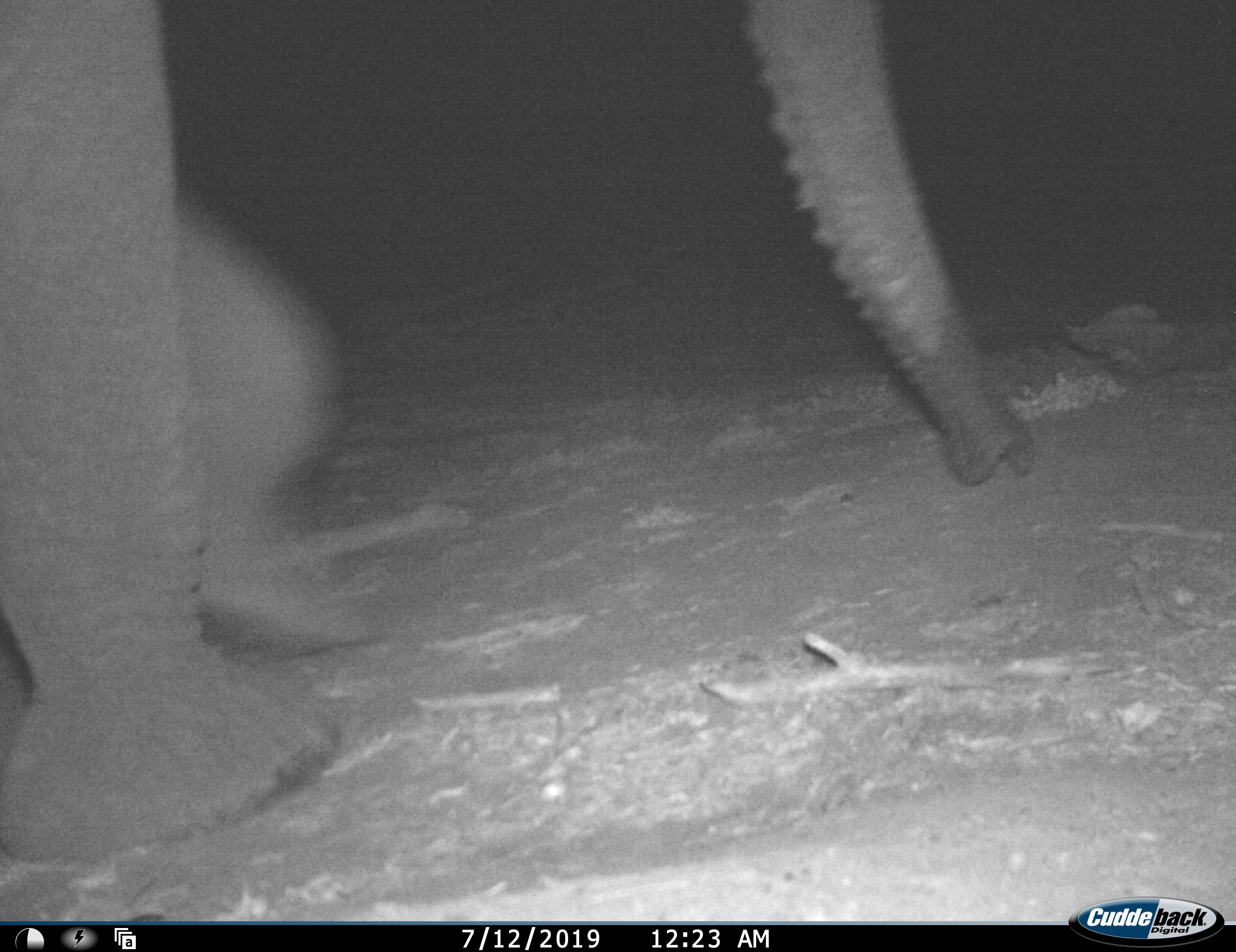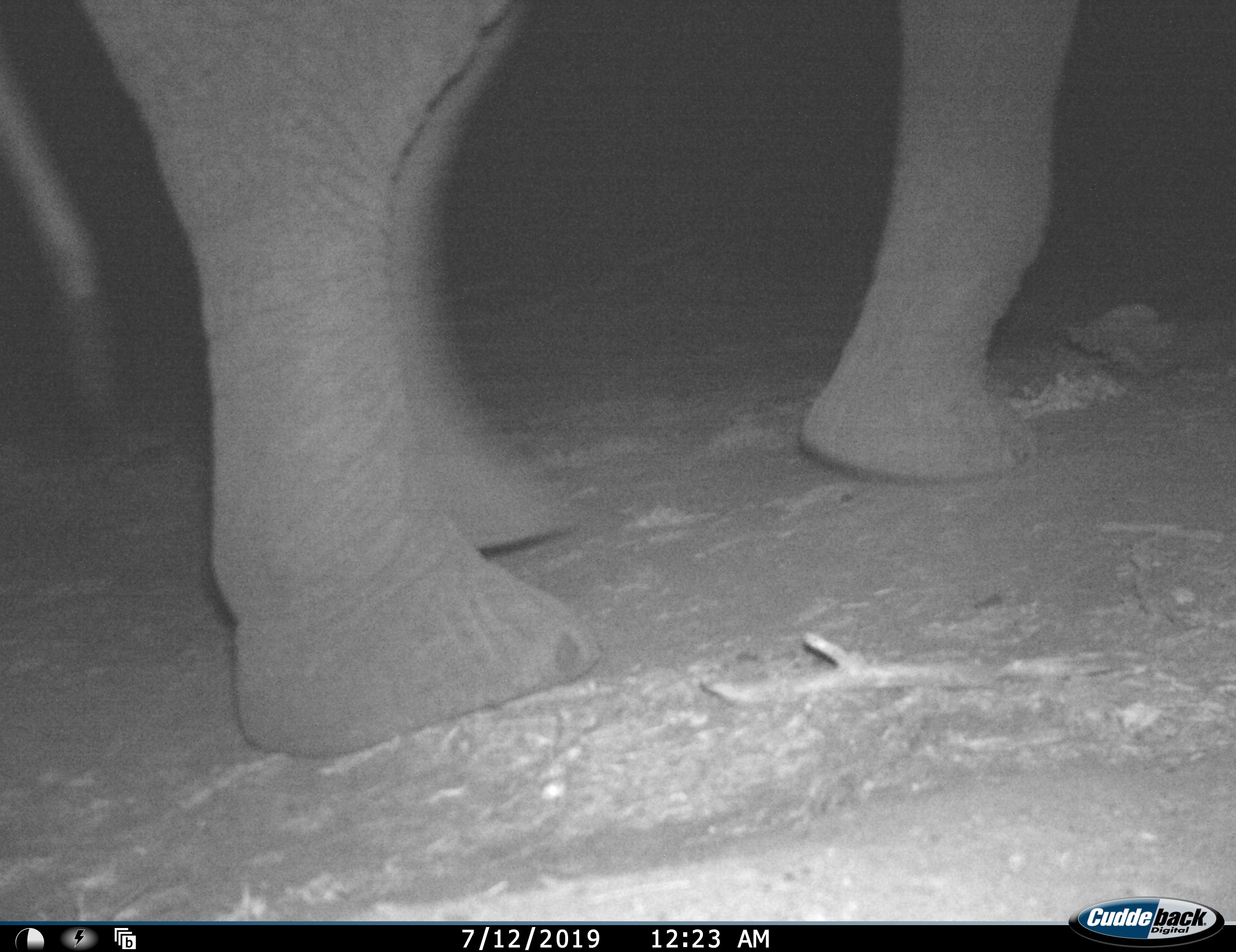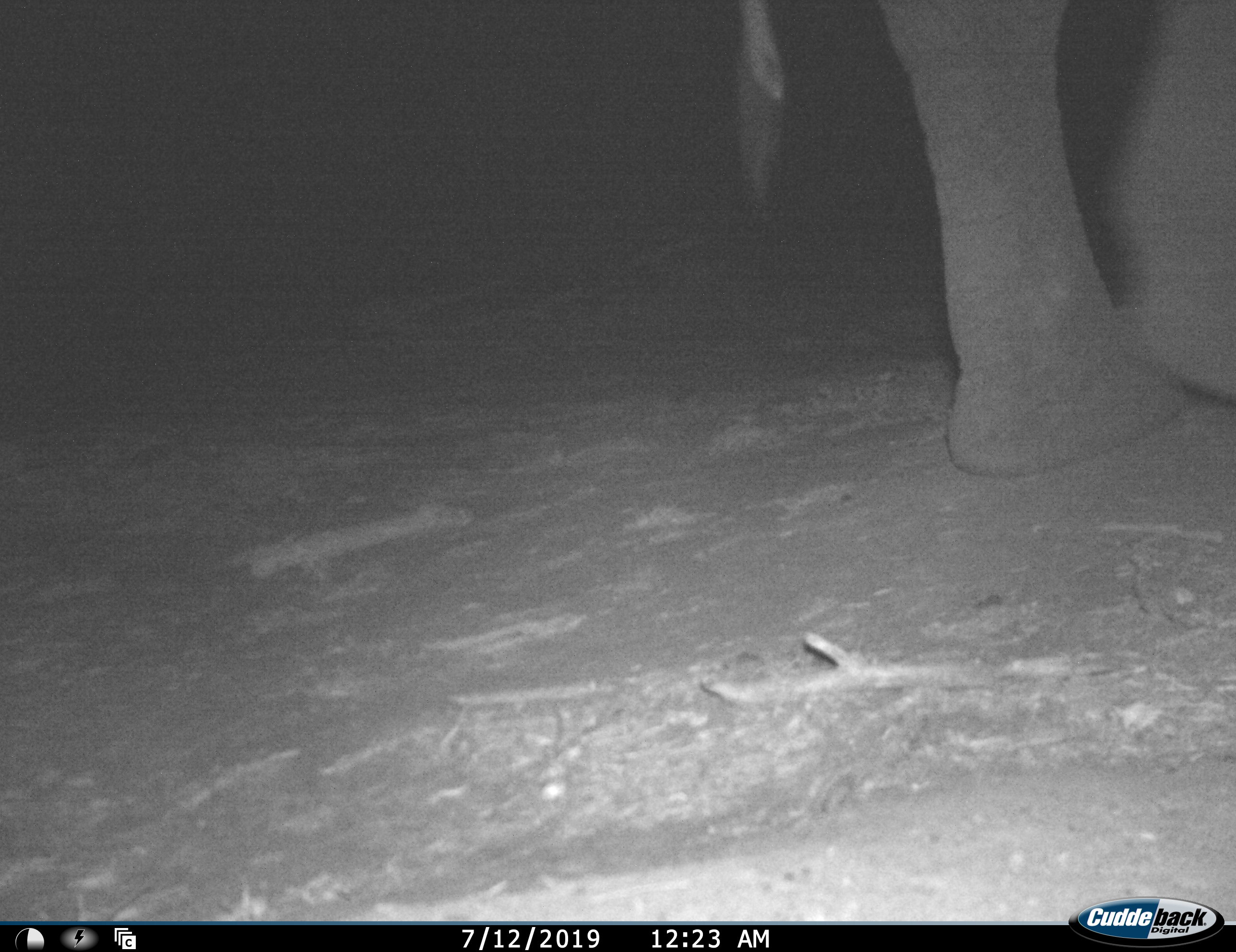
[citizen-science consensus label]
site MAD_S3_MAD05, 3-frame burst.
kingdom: Animalia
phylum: Chordata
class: Mammalia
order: Proboscidea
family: Elephantidae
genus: Loxodonta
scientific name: Loxodonta africana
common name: african bush elephant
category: elephant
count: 1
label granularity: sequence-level